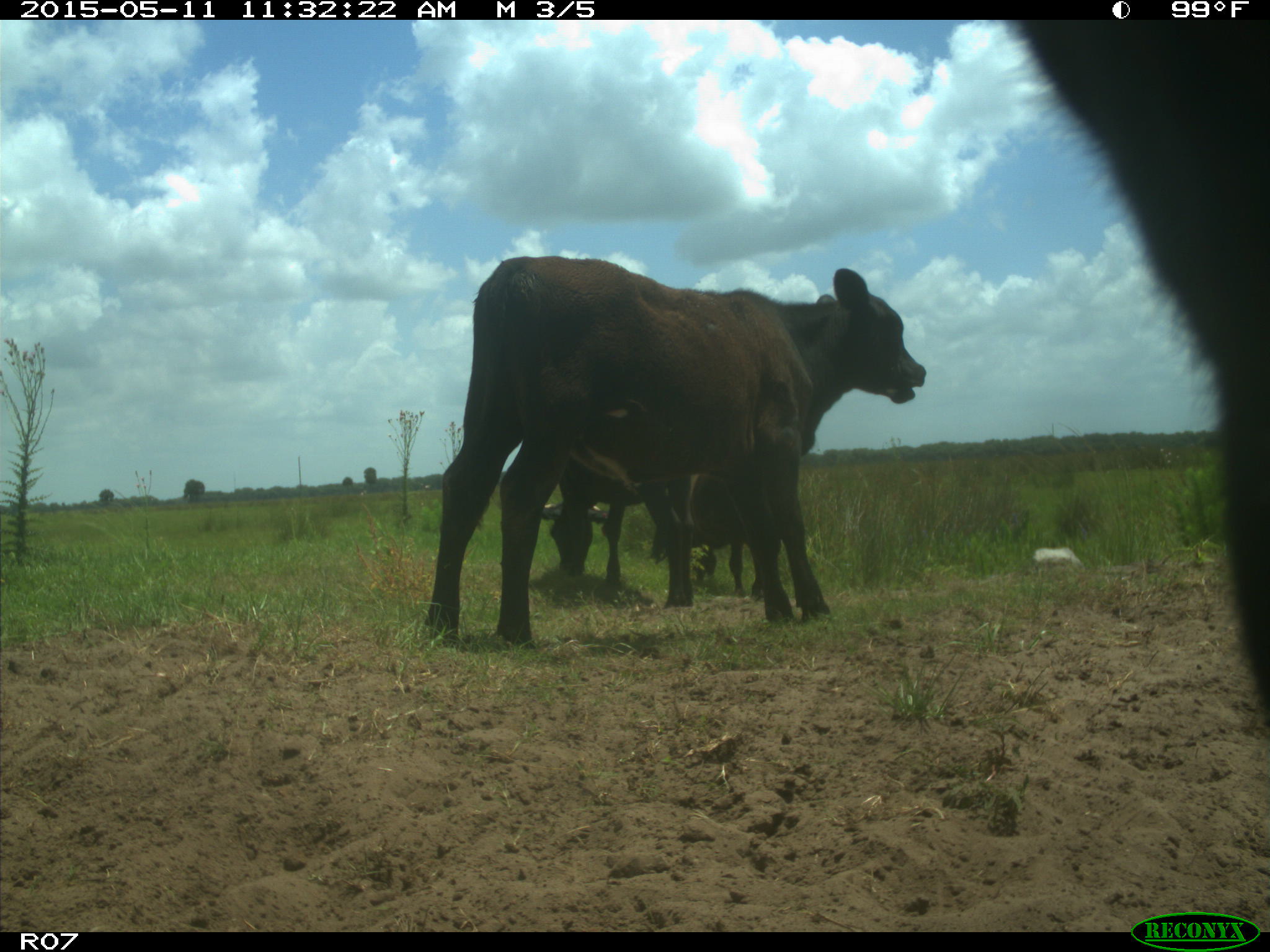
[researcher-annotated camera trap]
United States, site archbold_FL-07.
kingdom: Animalia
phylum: Chordata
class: Mammalia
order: Artiodactyla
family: Bovidae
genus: Bos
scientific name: Bos taurus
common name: domestic cow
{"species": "Bos taurus (domestic cow)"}